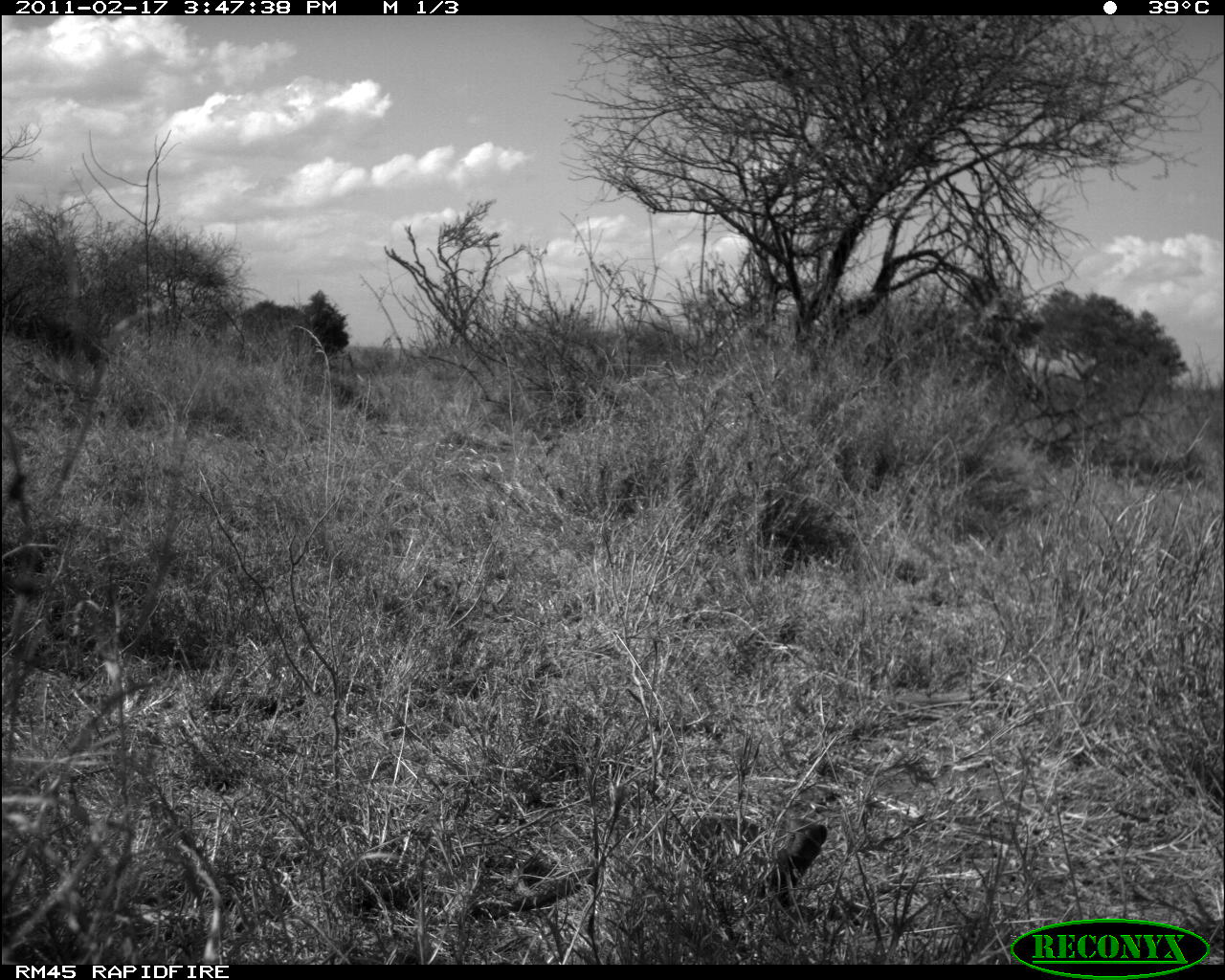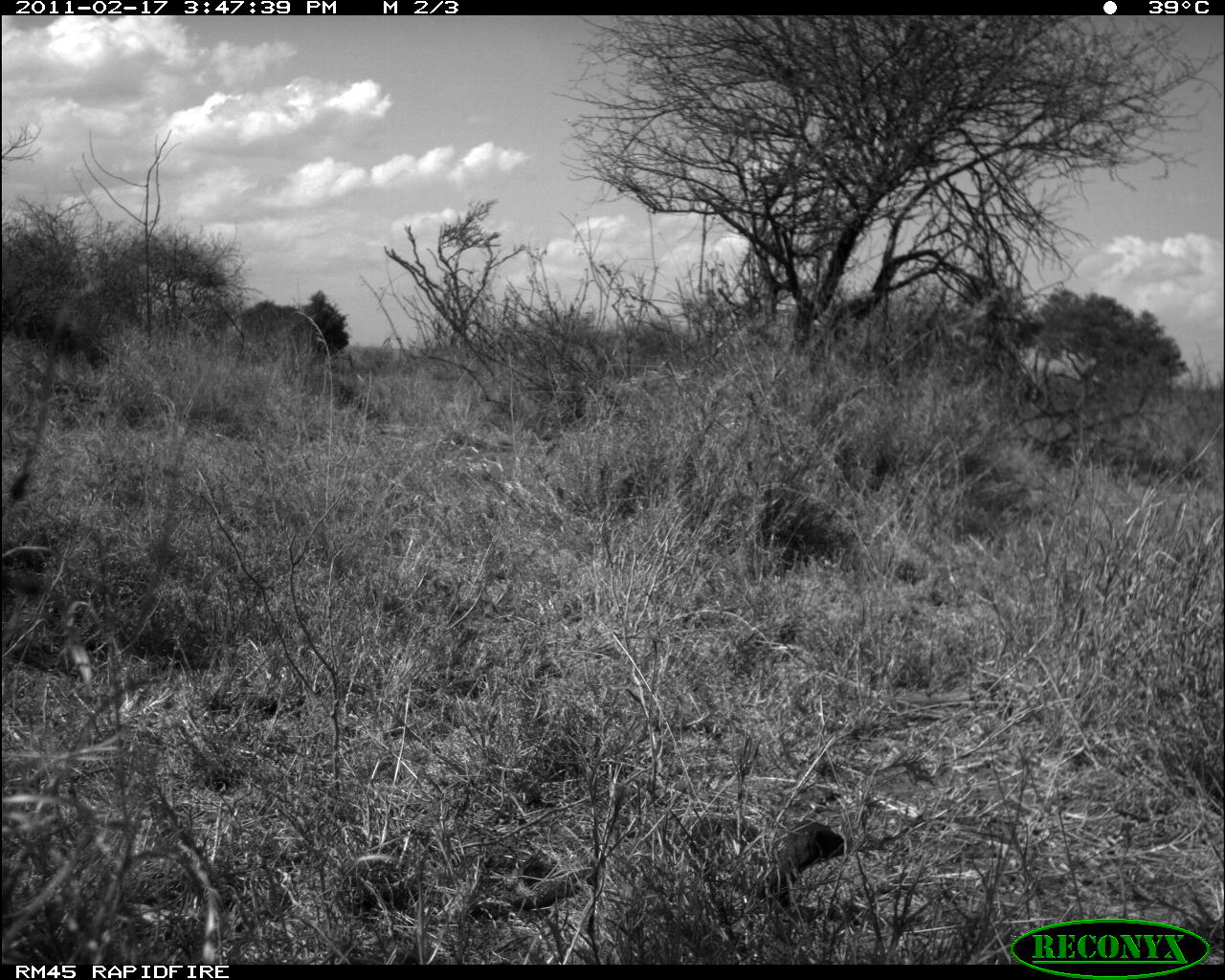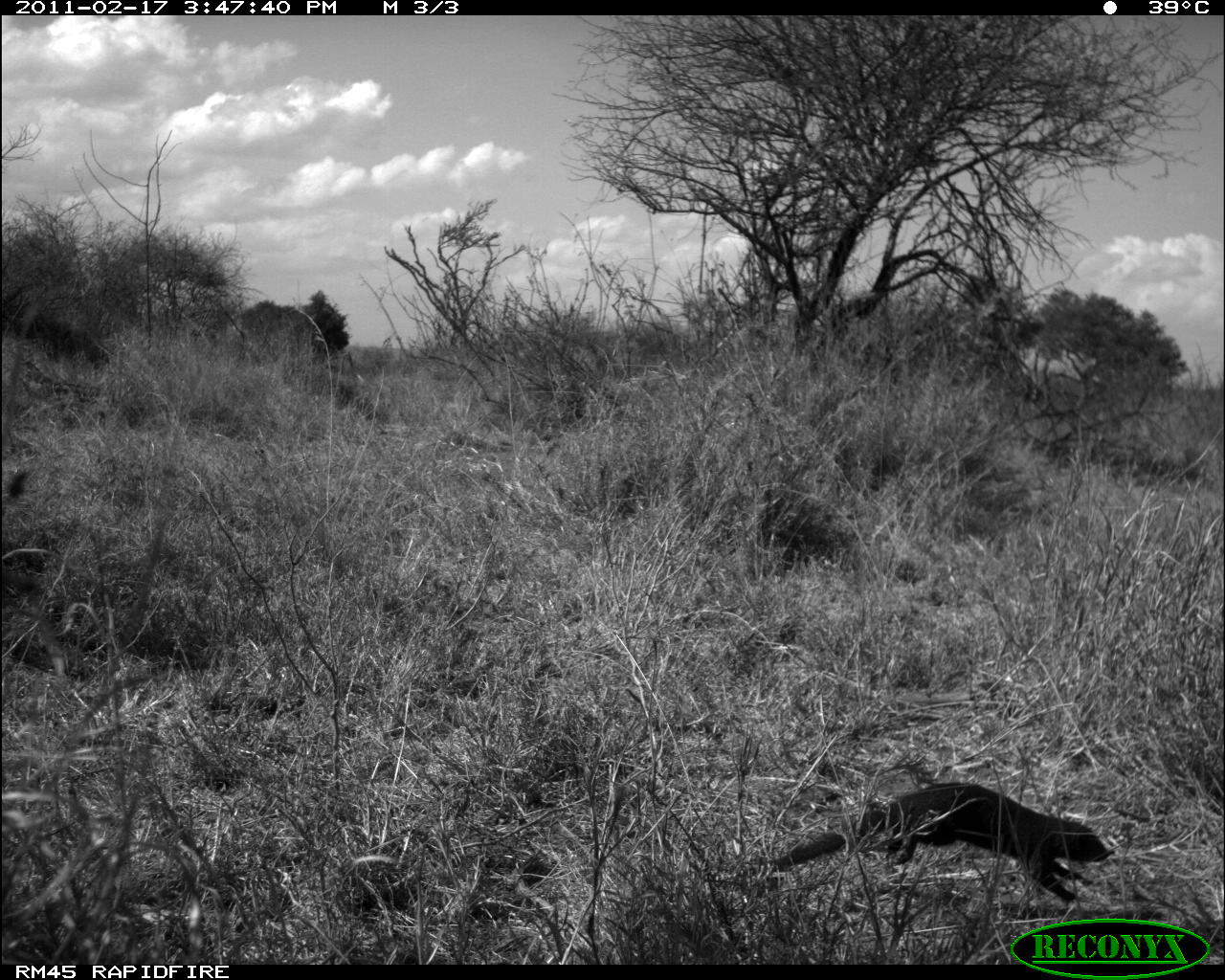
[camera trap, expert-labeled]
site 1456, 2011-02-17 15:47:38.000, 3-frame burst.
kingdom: Animalia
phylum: Chordata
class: Mammalia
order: Carnivora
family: Herpestidae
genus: Helogale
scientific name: Helogale parvula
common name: common dwarf mongoose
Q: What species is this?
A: Helogale parvula (common dwarf mongoose).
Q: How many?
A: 1.